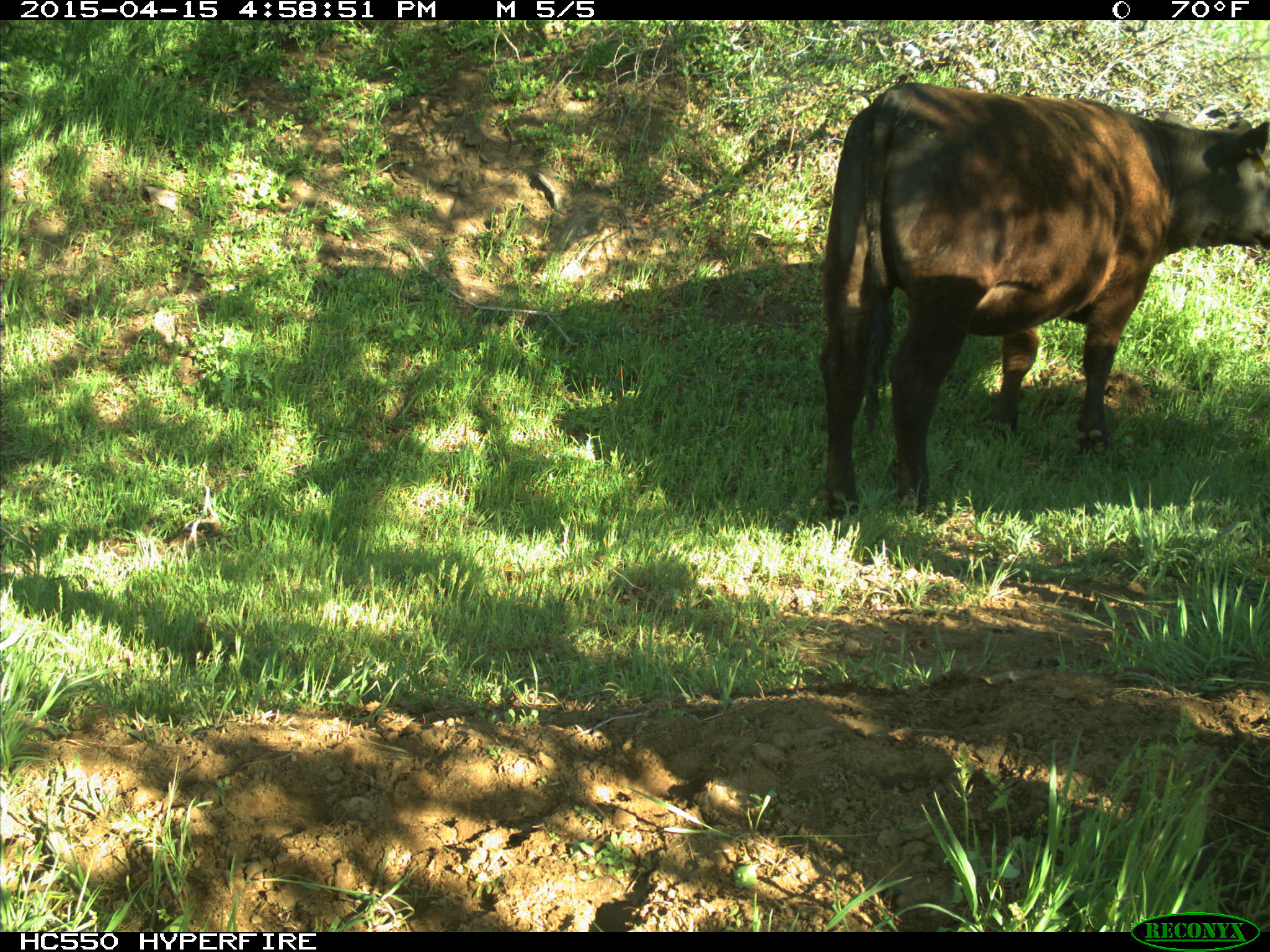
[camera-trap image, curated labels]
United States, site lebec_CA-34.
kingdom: Animalia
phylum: Chordata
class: Mammalia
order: Artiodactyla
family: Bovidae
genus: Bos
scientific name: Bos taurus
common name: domestic cow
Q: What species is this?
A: Bos taurus (domestic cow).